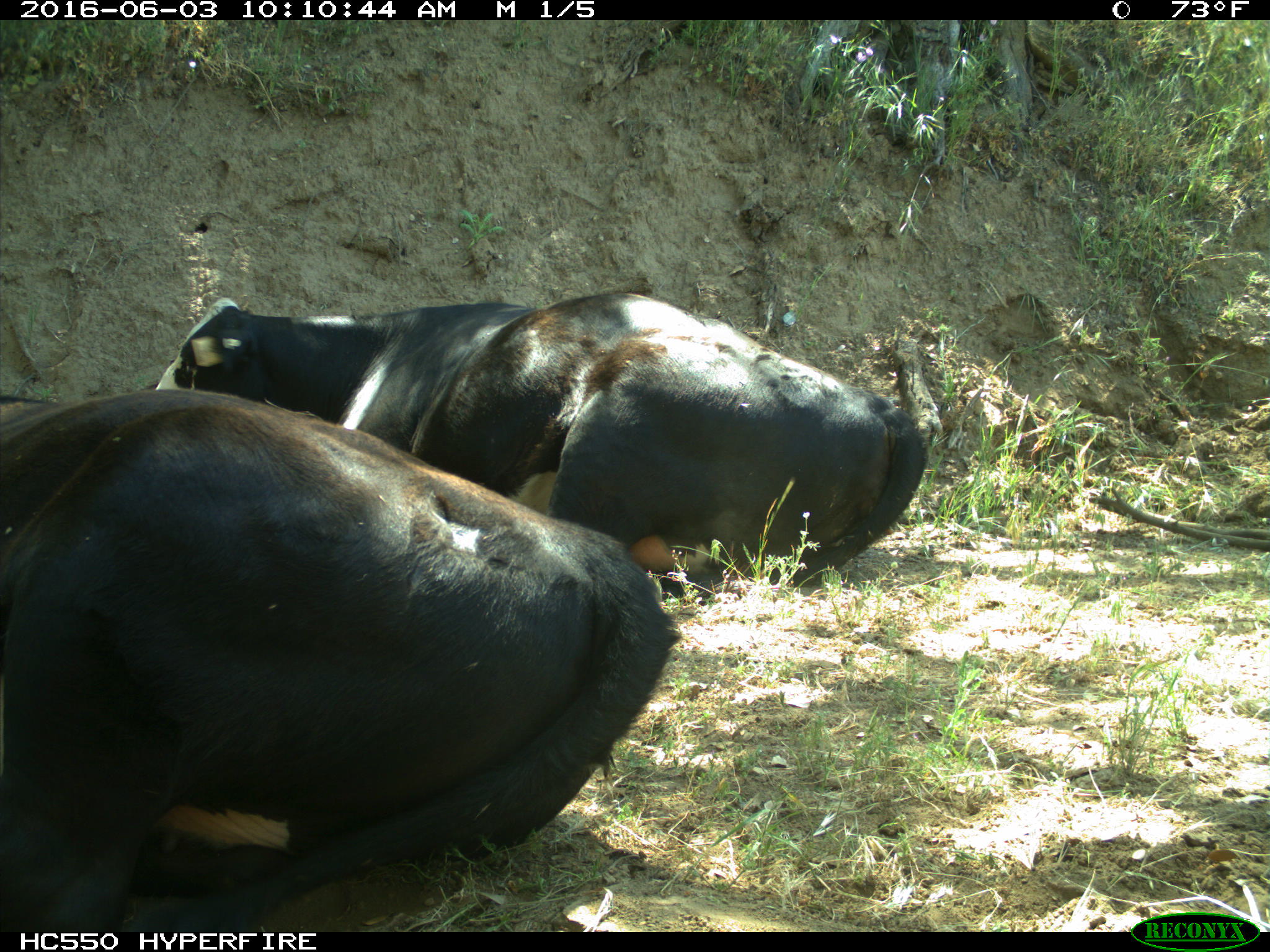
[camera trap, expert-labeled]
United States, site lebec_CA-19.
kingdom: Animalia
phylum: Chordata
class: Mammalia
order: Artiodactyla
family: Bovidae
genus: Bos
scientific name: Bos taurus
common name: domestic cow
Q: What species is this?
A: Bos taurus (domestic cow).